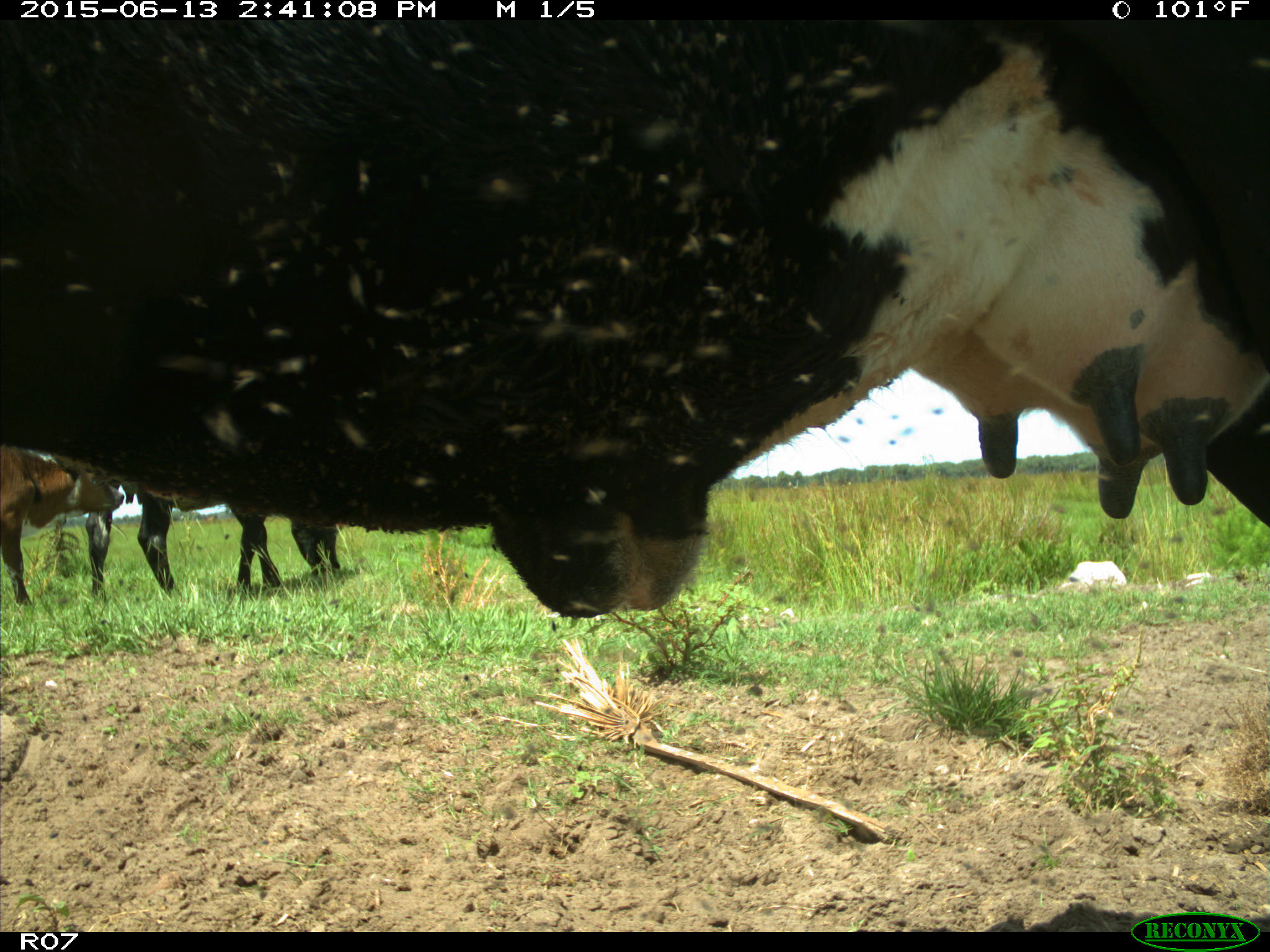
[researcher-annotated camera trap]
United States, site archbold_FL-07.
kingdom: Animalia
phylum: Chordata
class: Mammalia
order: Artiodactyla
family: Bovidae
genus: Bos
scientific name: Bos taurus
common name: domestic cow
Bos taurus (domestic cow).